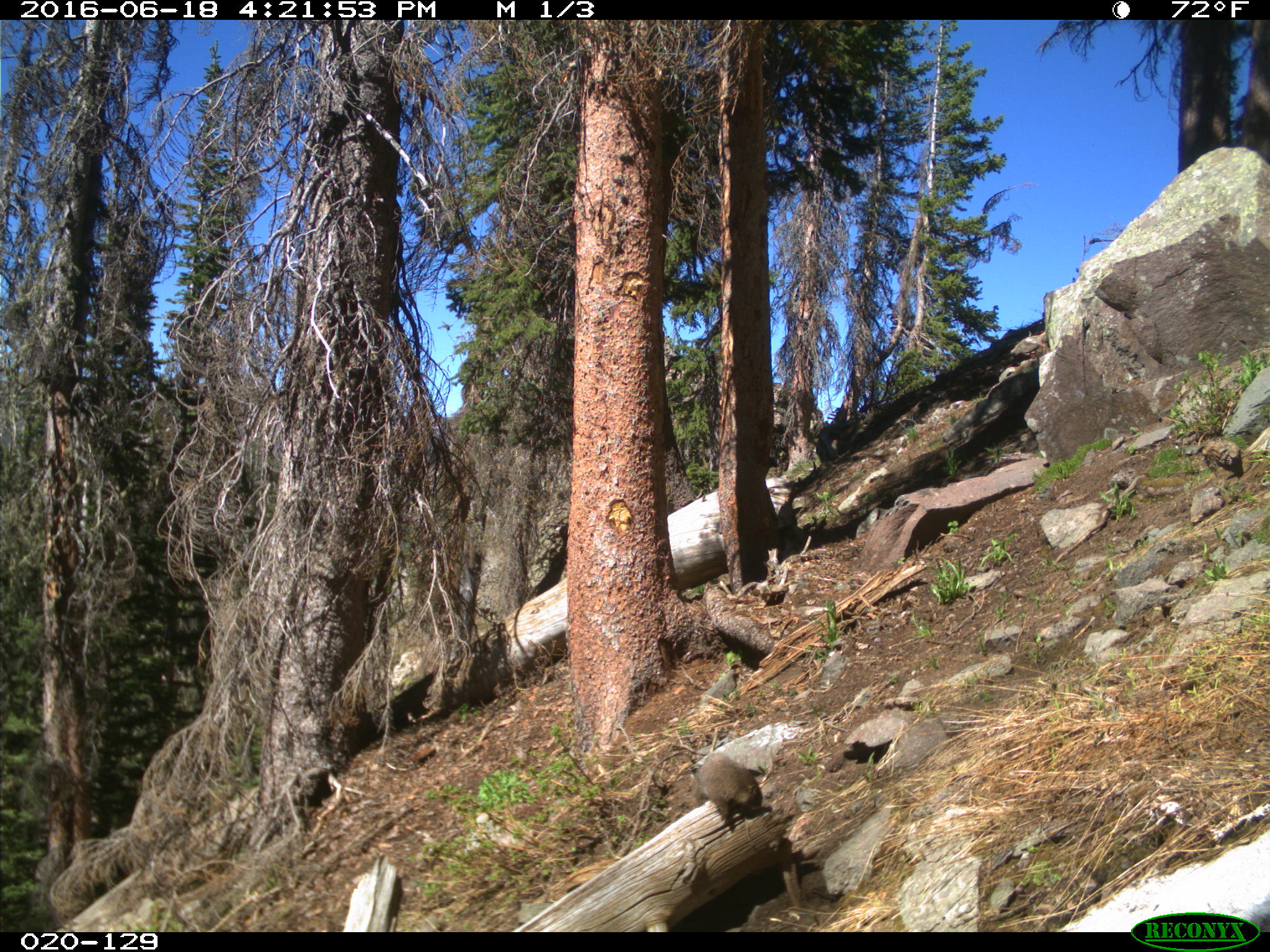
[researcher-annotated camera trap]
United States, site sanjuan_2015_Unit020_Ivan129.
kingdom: Animalia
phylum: Chordata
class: Mammalia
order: Rodentia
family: Sciuridae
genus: Marmota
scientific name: Marmota flaviventris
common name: yellow-bellied marmot